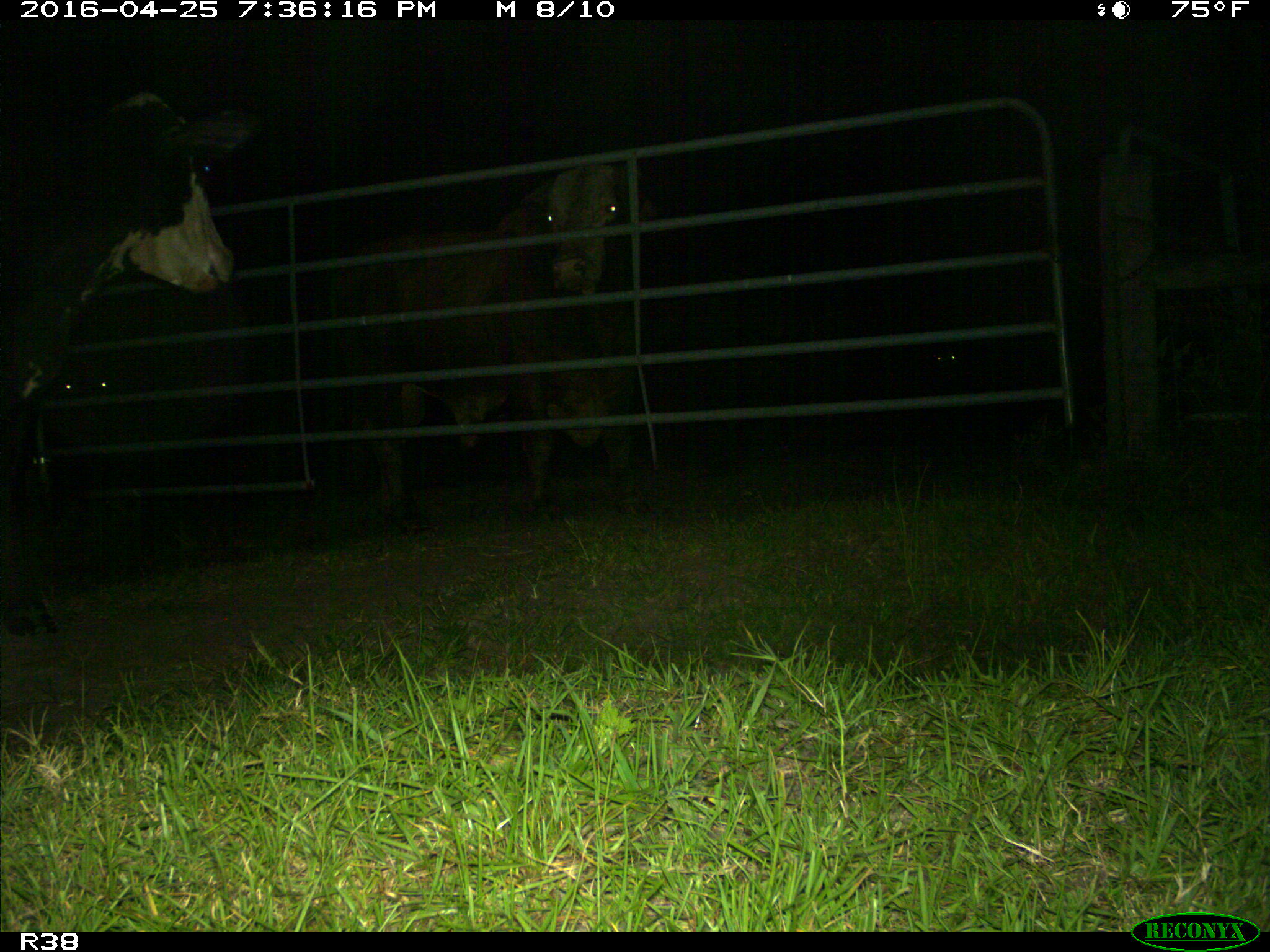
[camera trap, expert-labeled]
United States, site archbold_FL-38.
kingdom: Animalia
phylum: Chordata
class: Mammalia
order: Artiodactyla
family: Bovidae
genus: Bos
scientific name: Bos taurus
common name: domestic cow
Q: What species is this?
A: Bos taurus (domestic cow).